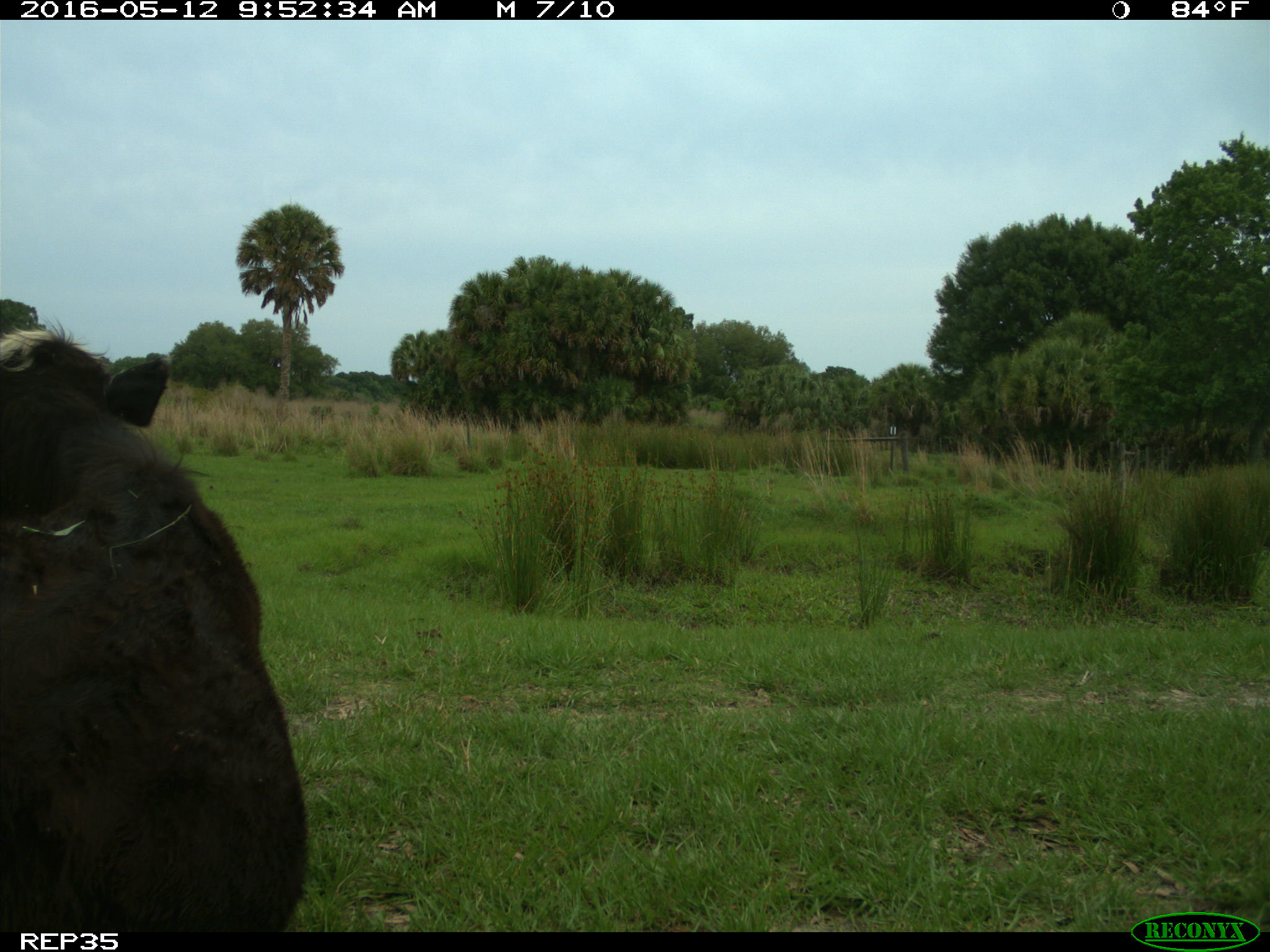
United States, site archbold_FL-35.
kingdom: Animalia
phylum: Chordata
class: Mammalia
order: Artiodactyla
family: Bovidae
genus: Bos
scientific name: Bos taurus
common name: domestic cow